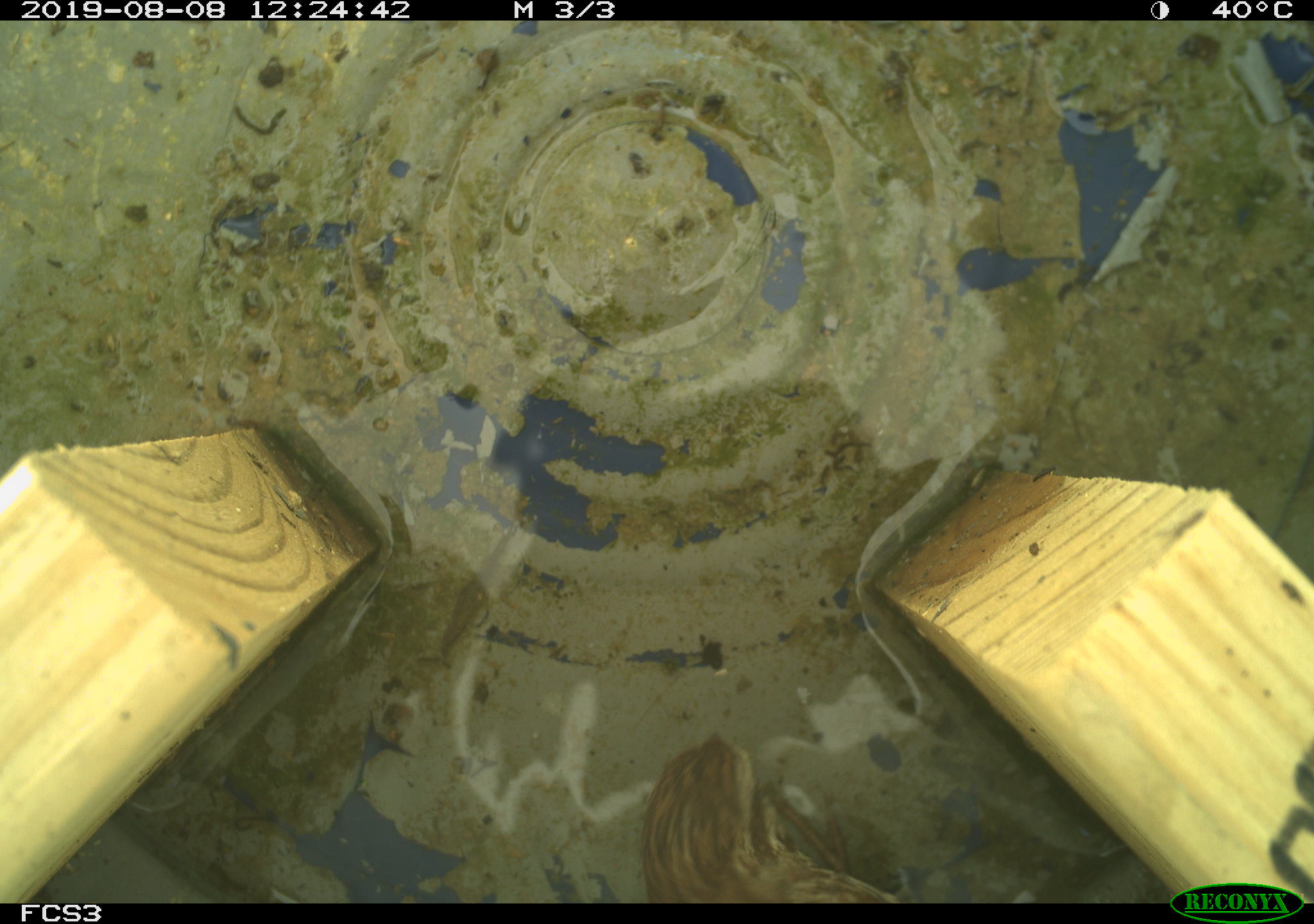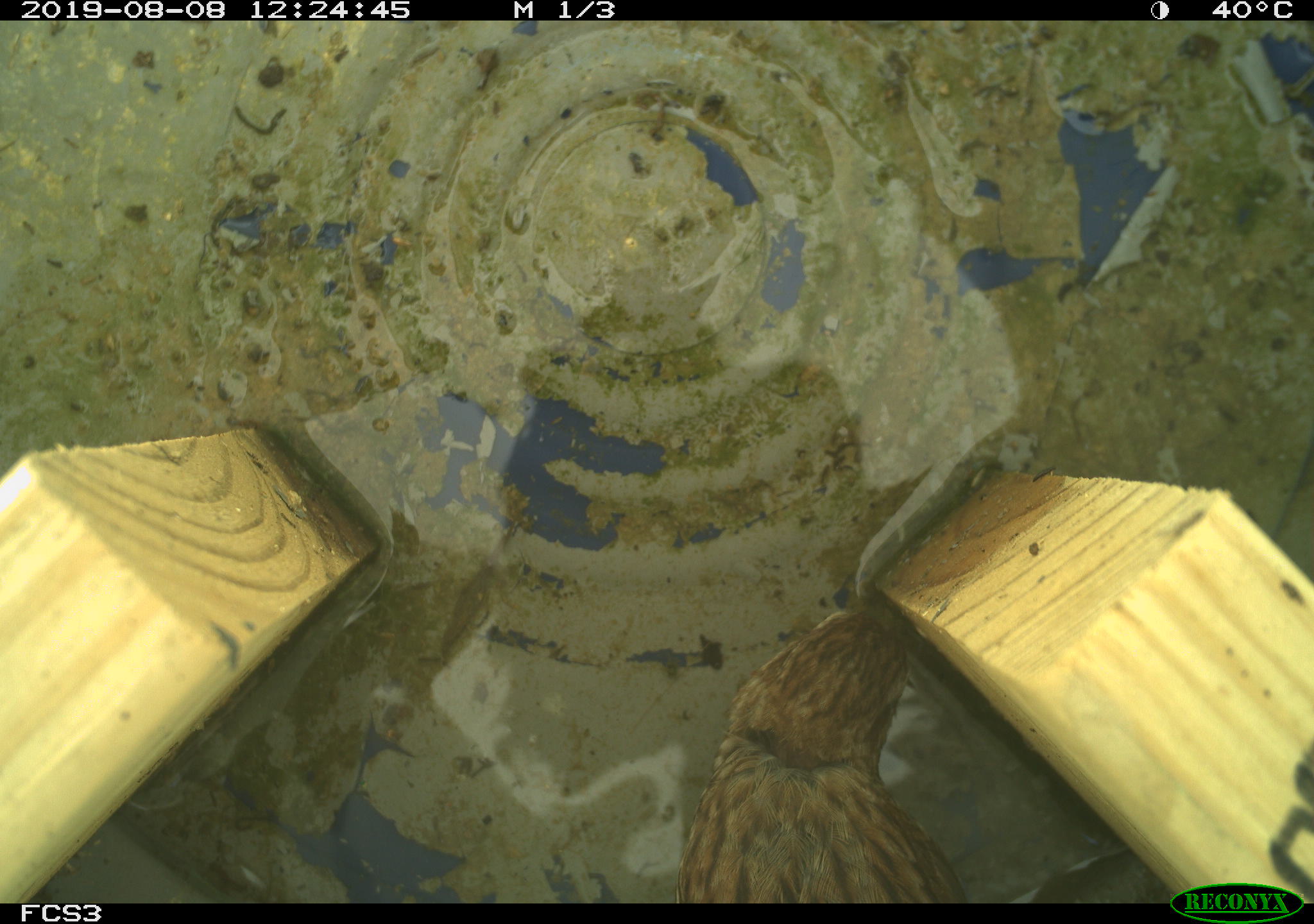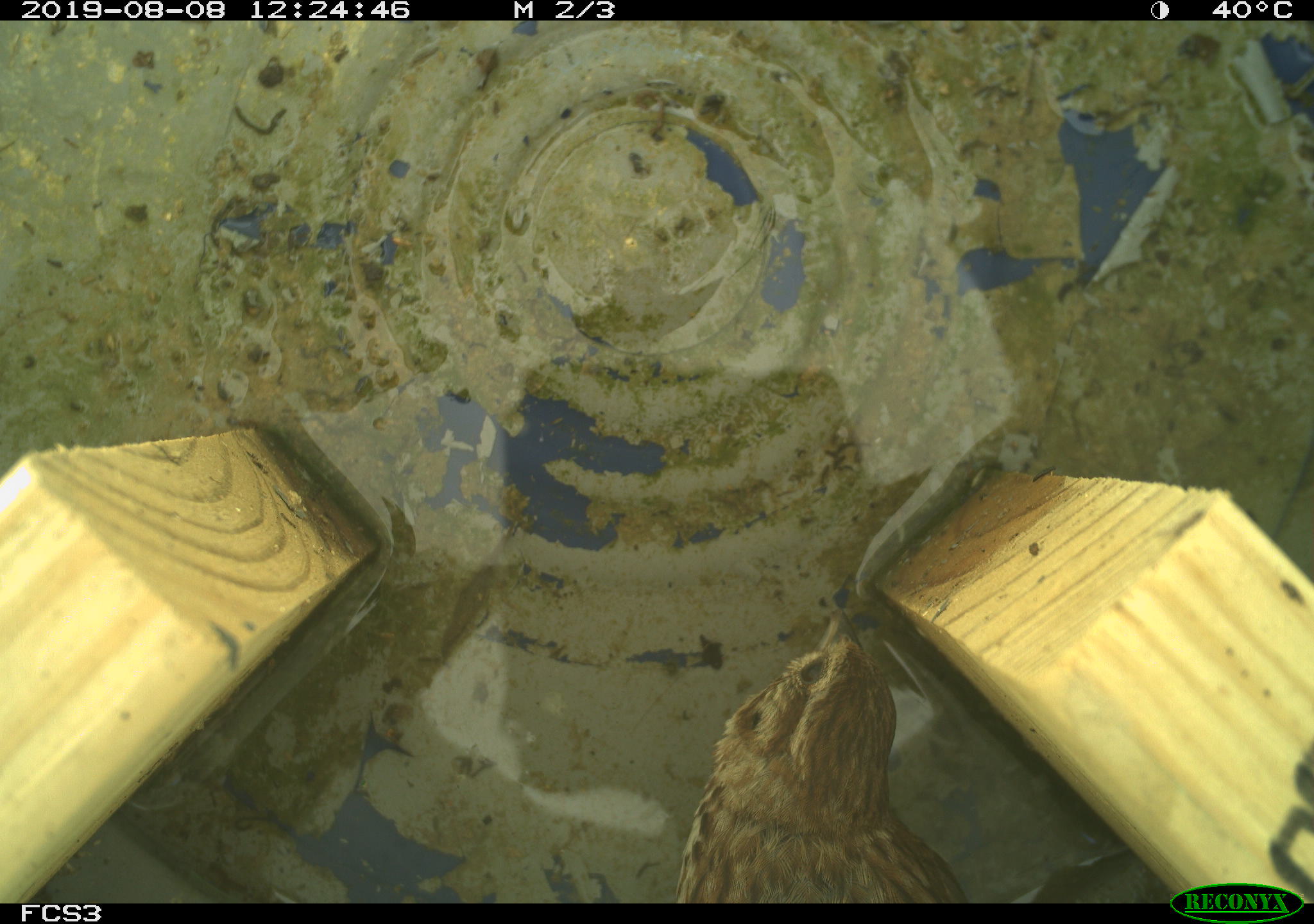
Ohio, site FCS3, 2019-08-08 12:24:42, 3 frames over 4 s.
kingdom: Animalia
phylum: Chordata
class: Aves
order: Passeriformes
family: Passerellidae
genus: Melospiza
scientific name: Melospiza melodia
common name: song sparrow